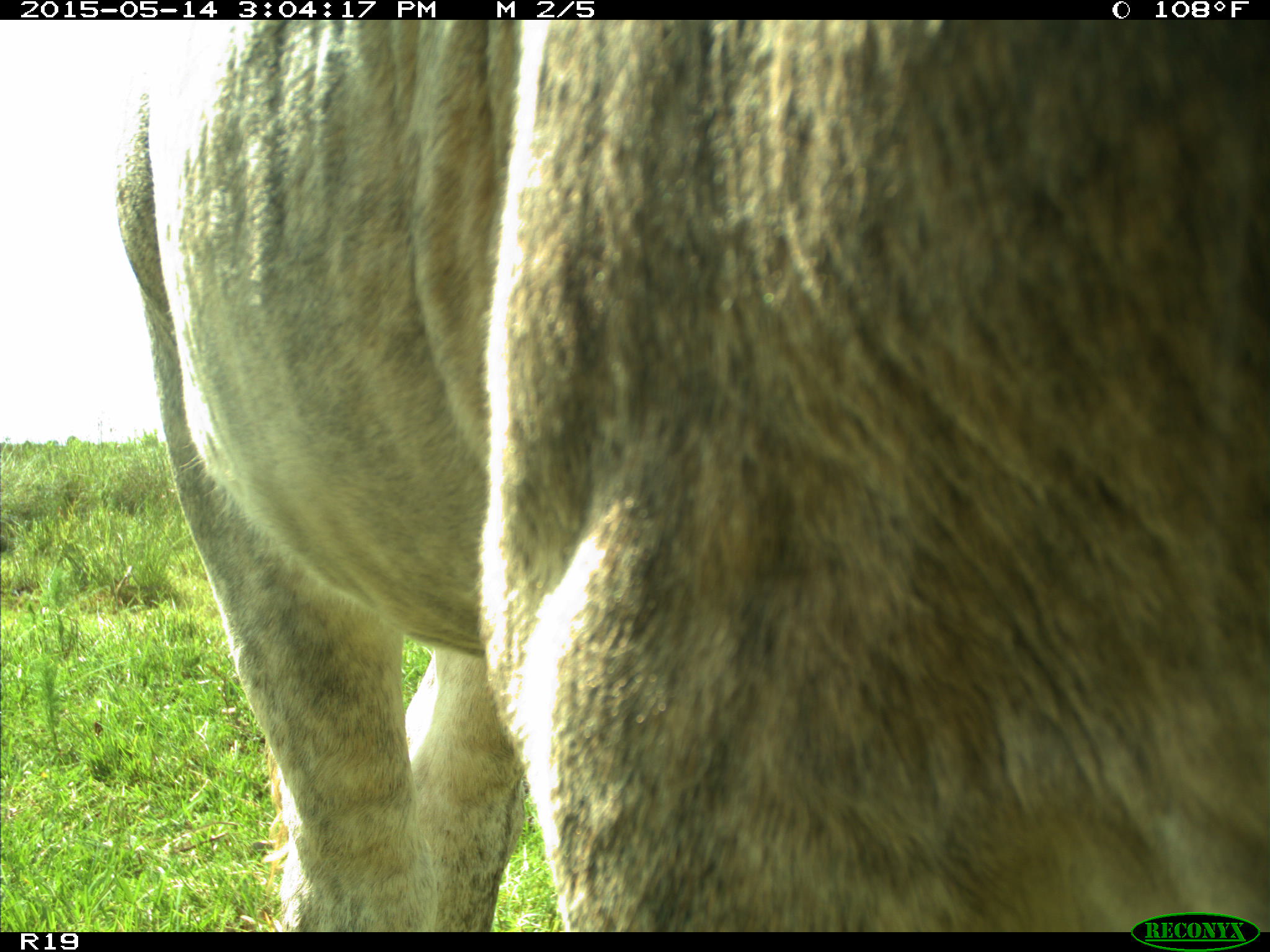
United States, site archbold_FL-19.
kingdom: Animalia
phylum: Chordata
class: Mammalia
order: Artiodactyla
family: Bovidae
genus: Bos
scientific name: Bos taurus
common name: domestic cow